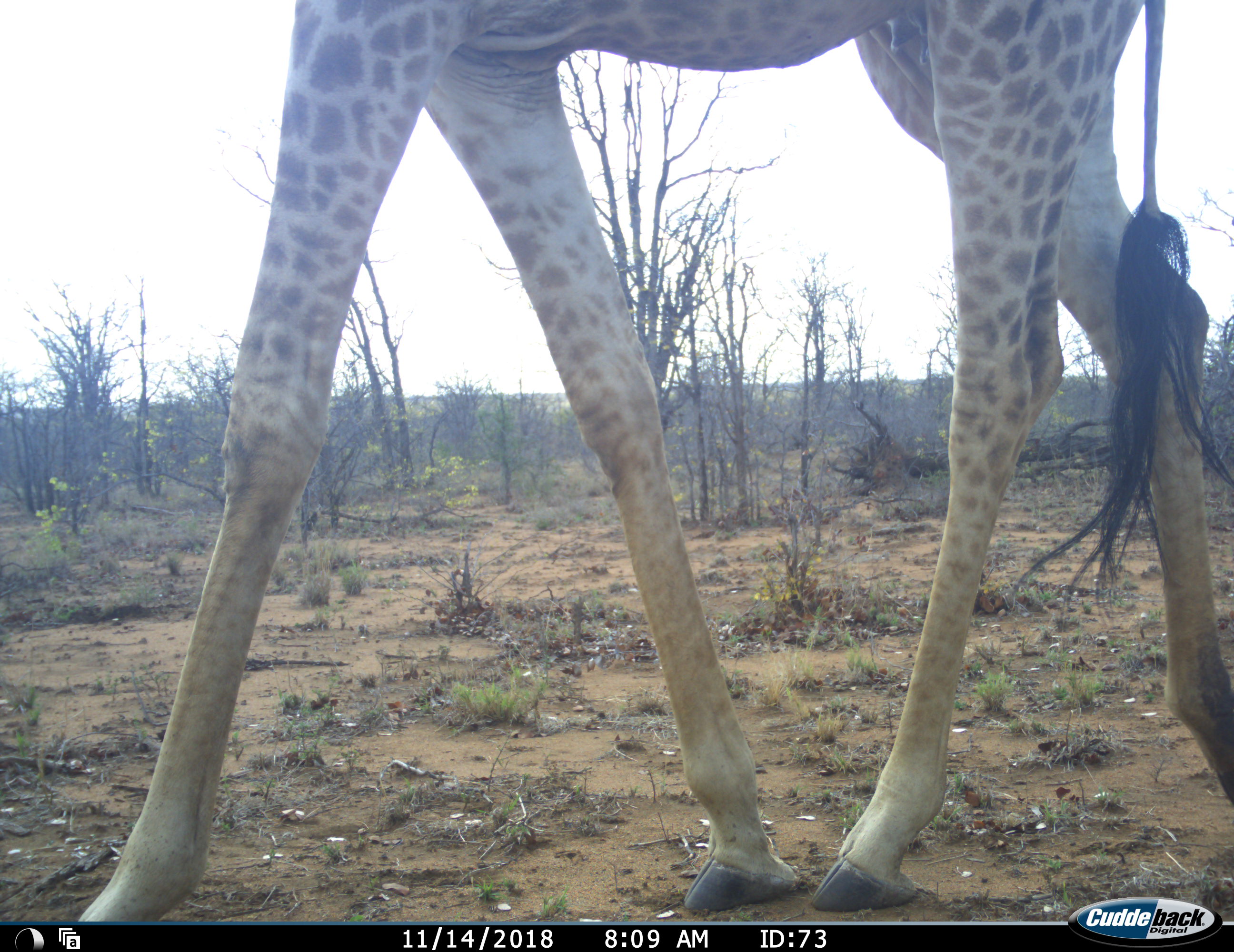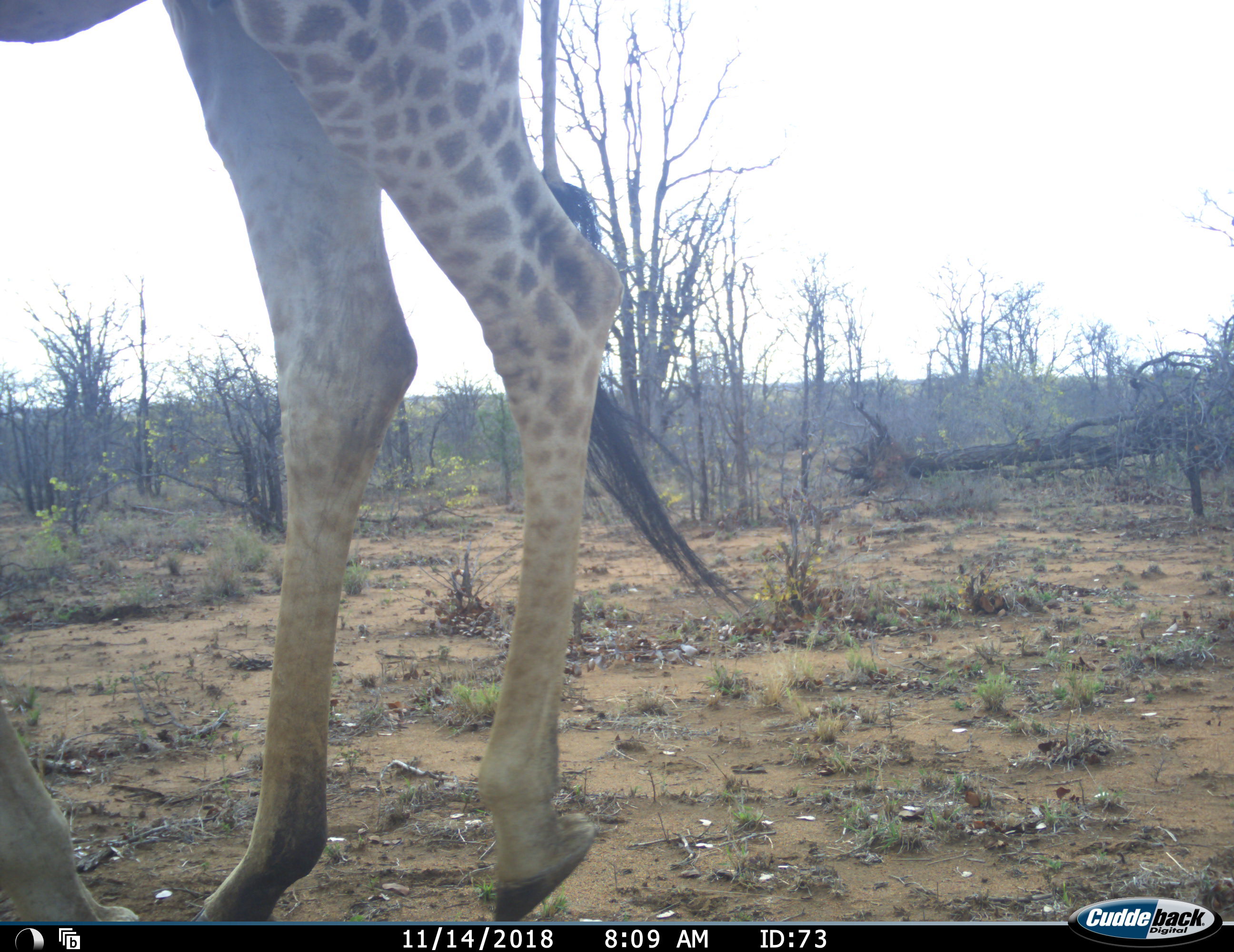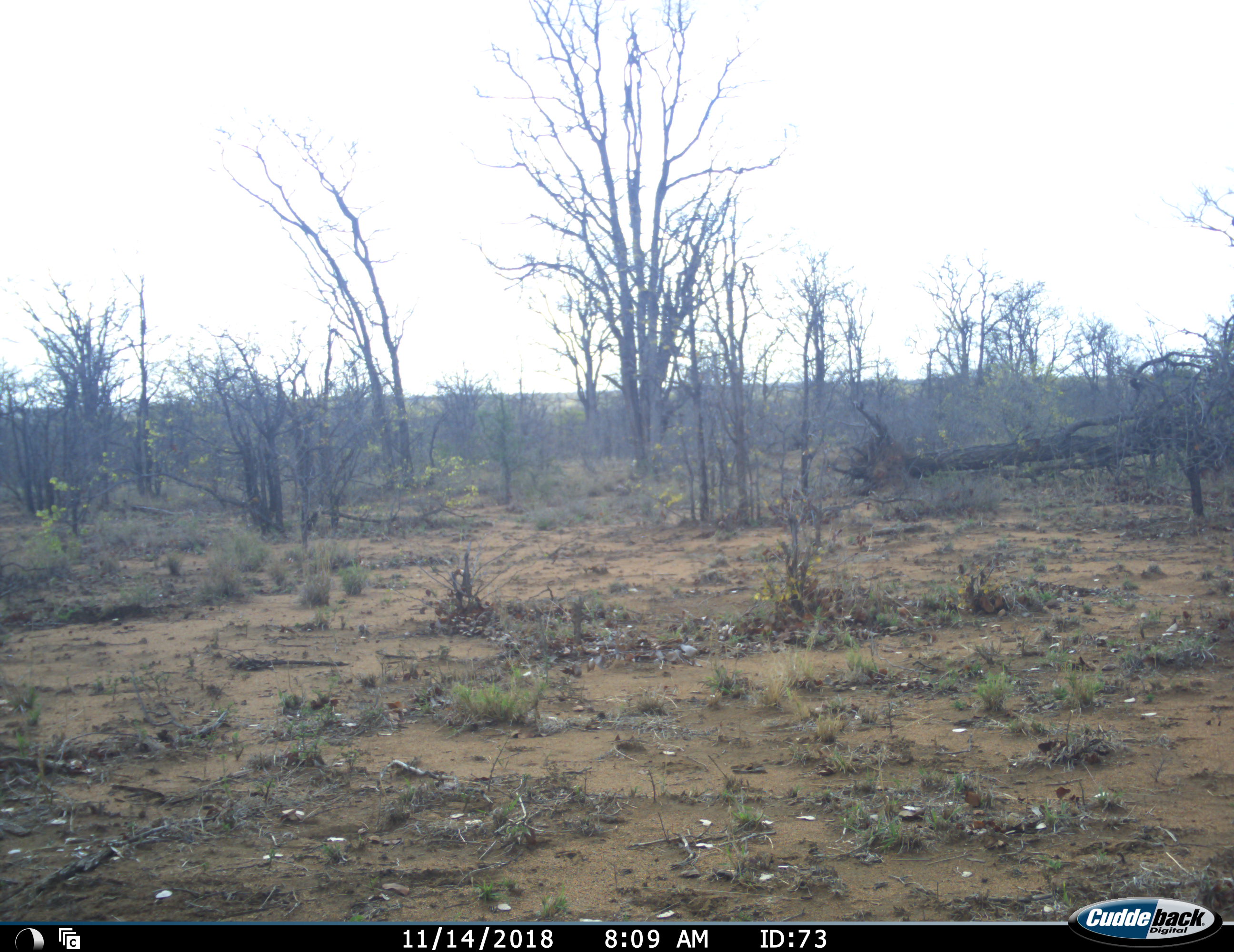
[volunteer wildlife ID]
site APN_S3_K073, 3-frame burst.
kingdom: Animalia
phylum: Chordata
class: Mammalia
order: Artiodactyla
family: Giraffidae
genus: Giraffa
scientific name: Giraffa camelopardalis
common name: giraffe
Giraffe (Giraffa camelopardalis), count 1. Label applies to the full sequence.